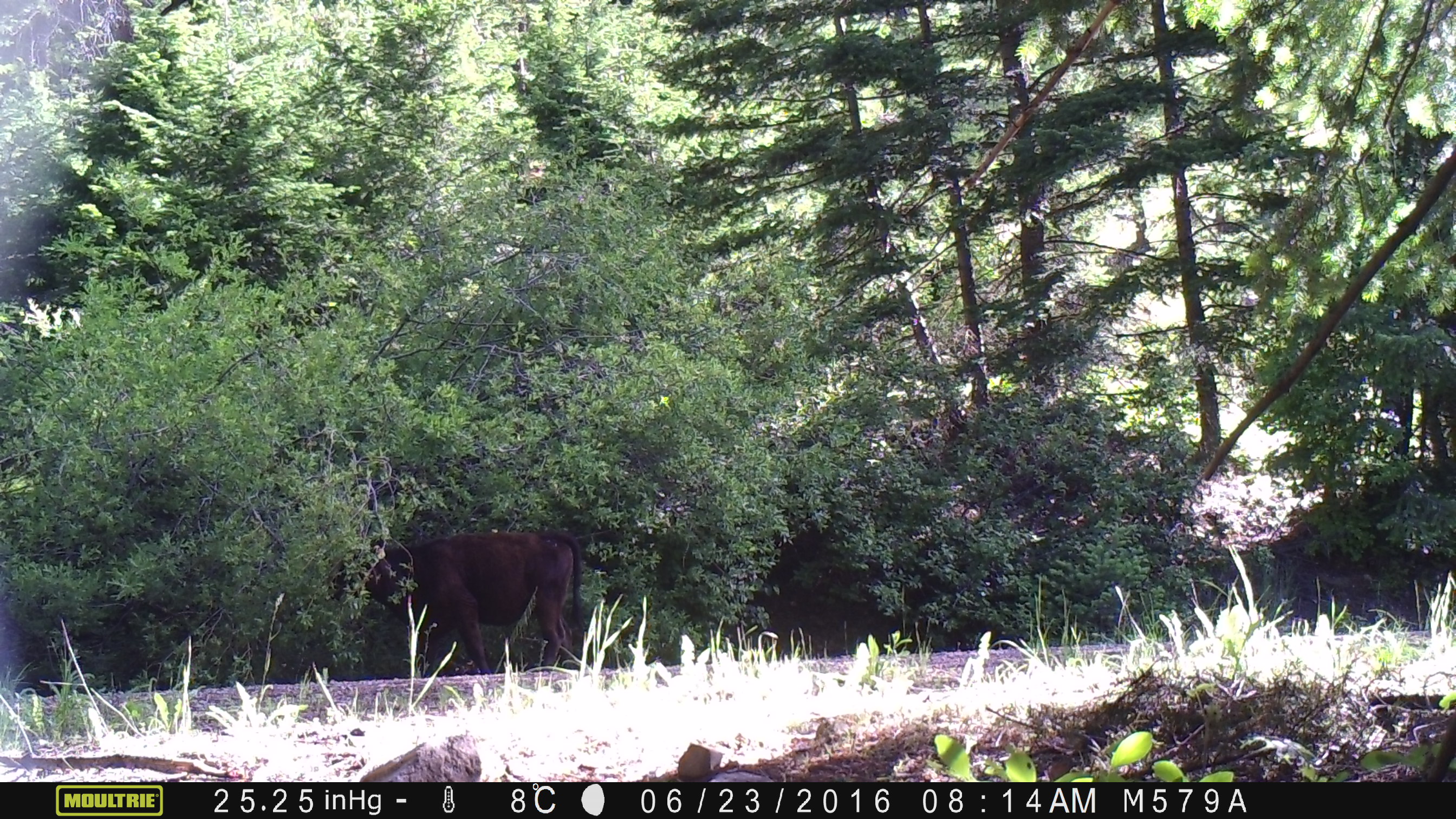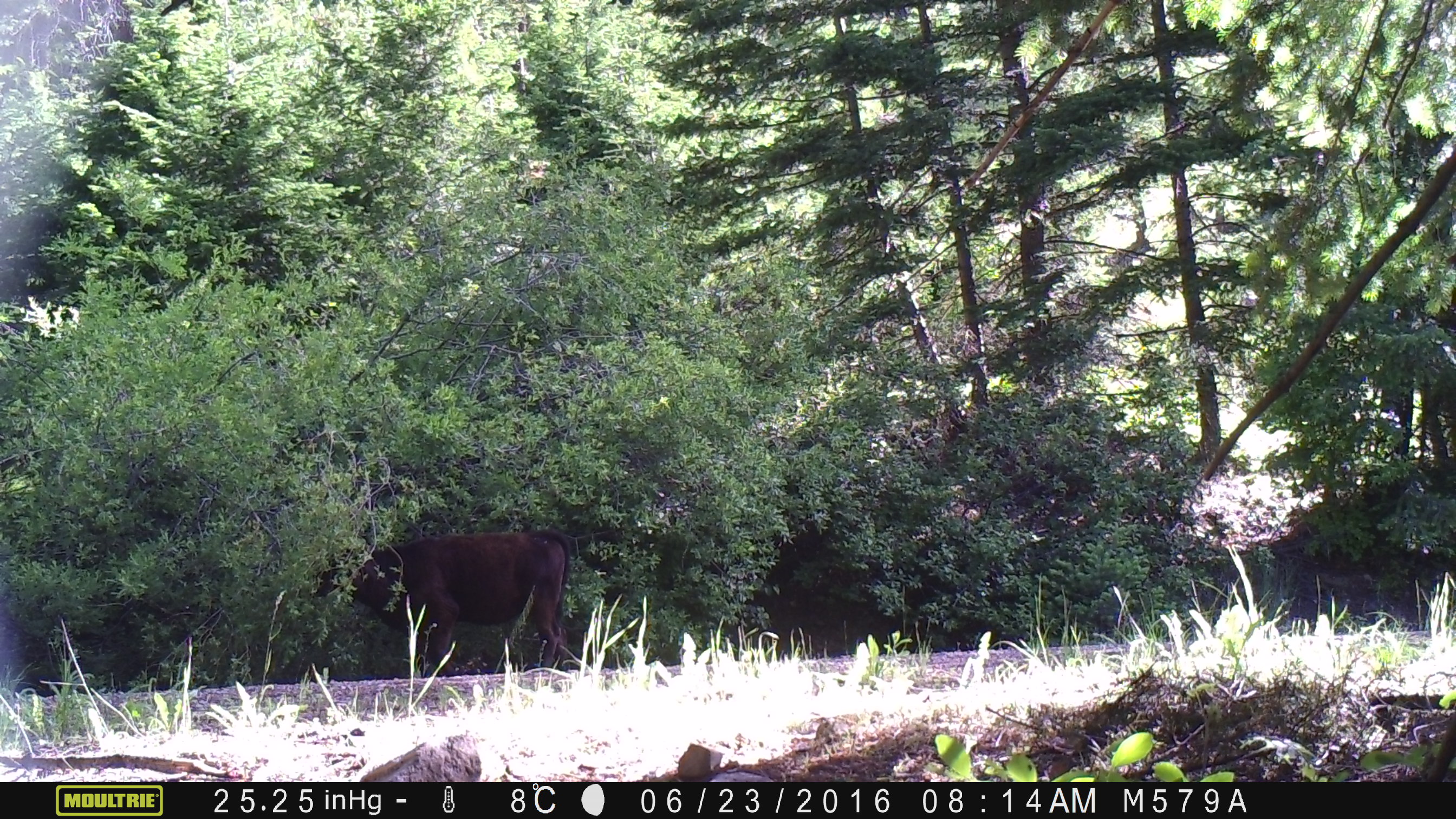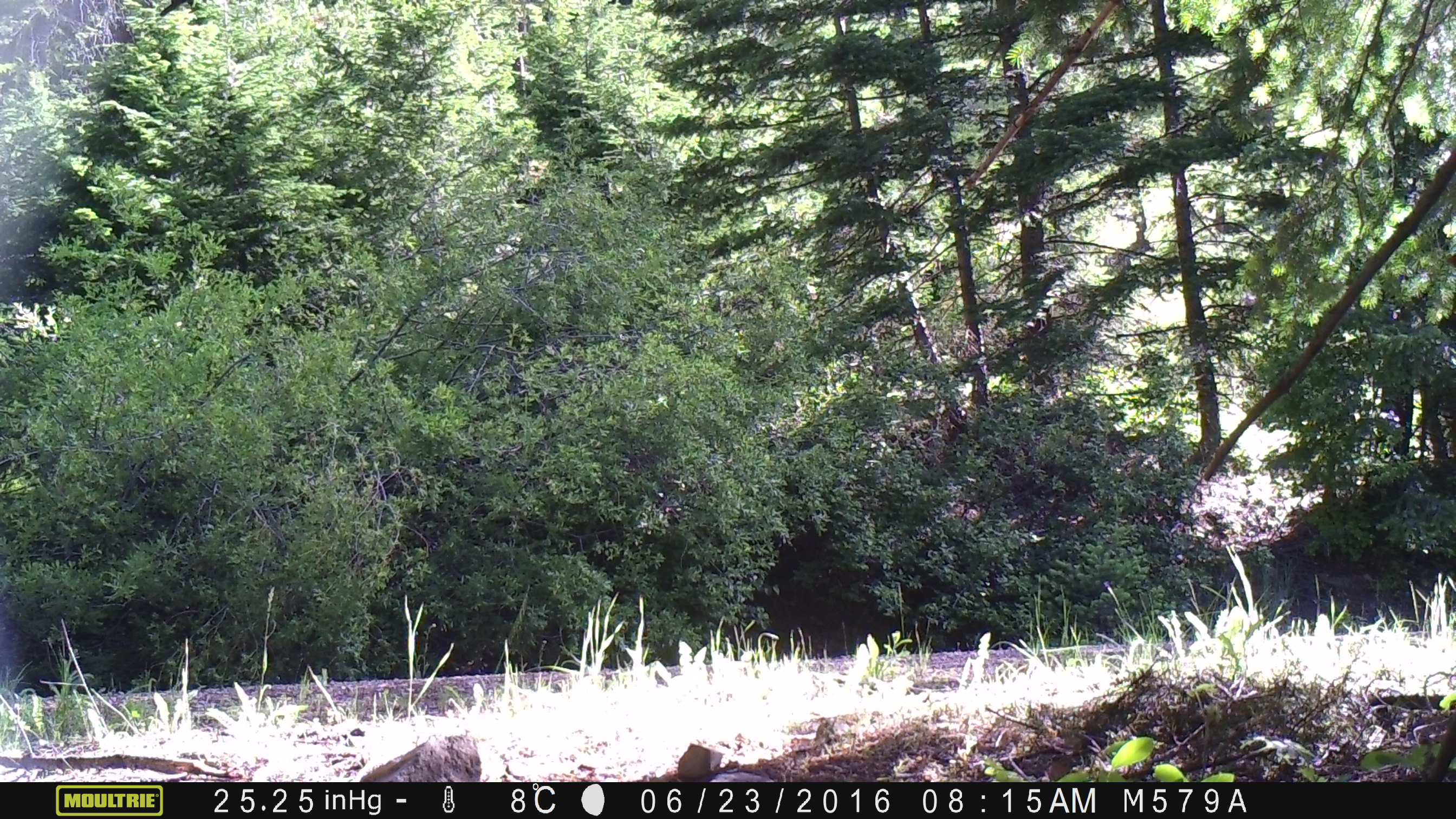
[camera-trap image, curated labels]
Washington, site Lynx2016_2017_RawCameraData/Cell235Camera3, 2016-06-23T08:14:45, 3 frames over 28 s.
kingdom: Animalia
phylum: Chordata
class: Mammalia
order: Artiodactyla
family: Bovidae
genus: Bos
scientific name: Bos taurus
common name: domestic cattle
Domestic cattle (Bos taurus). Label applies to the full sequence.